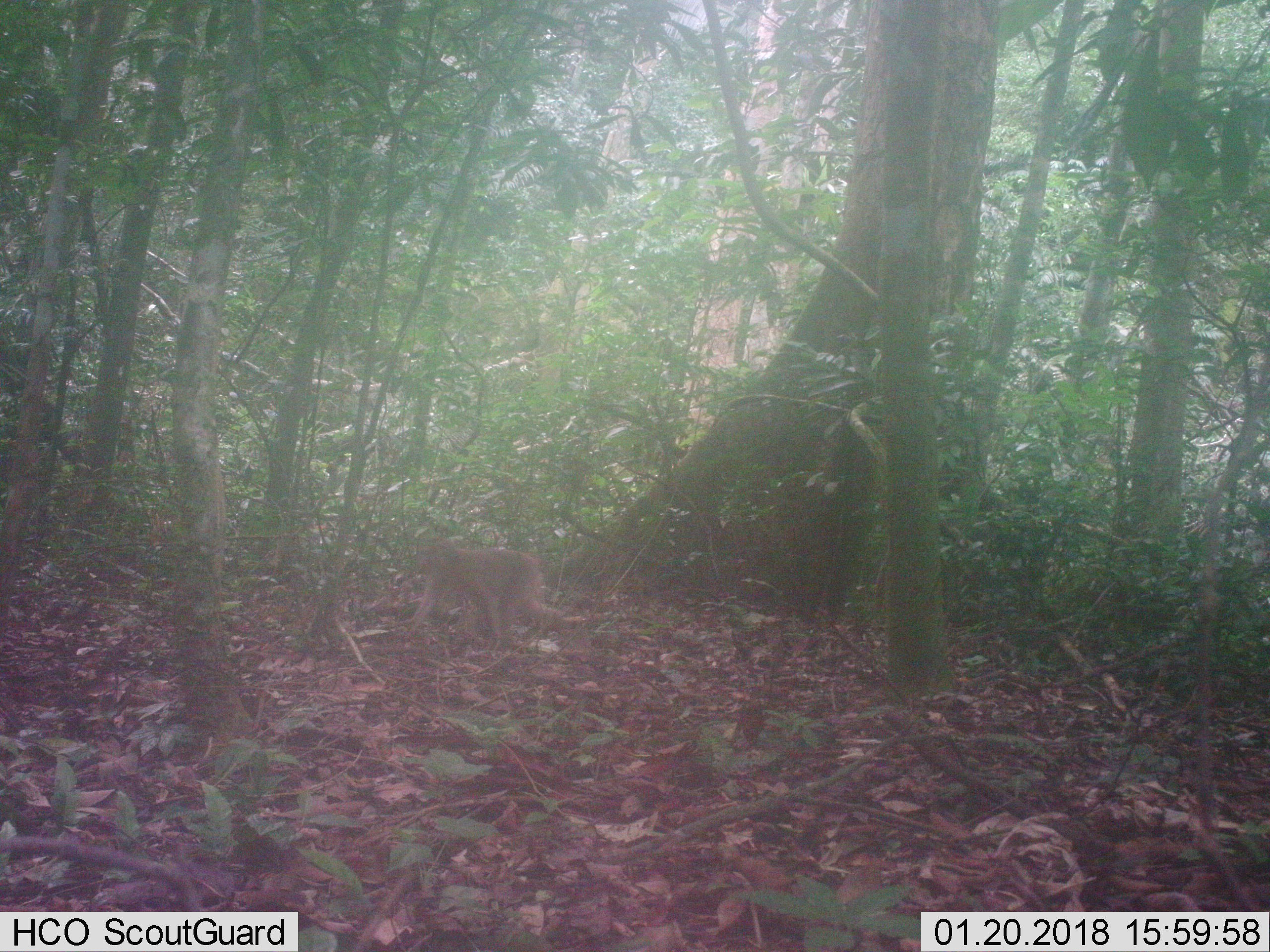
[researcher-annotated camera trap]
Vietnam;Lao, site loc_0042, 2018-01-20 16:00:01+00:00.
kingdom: Animalia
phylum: Chordata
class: Mammalia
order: Primates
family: Cercopithecidae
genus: Macaca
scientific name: Macaca nemestrina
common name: pig-tailed macaque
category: pig tailed macaque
Pig tailed macaque (pig-tailed macaque) (Macaca nemestrina). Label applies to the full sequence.